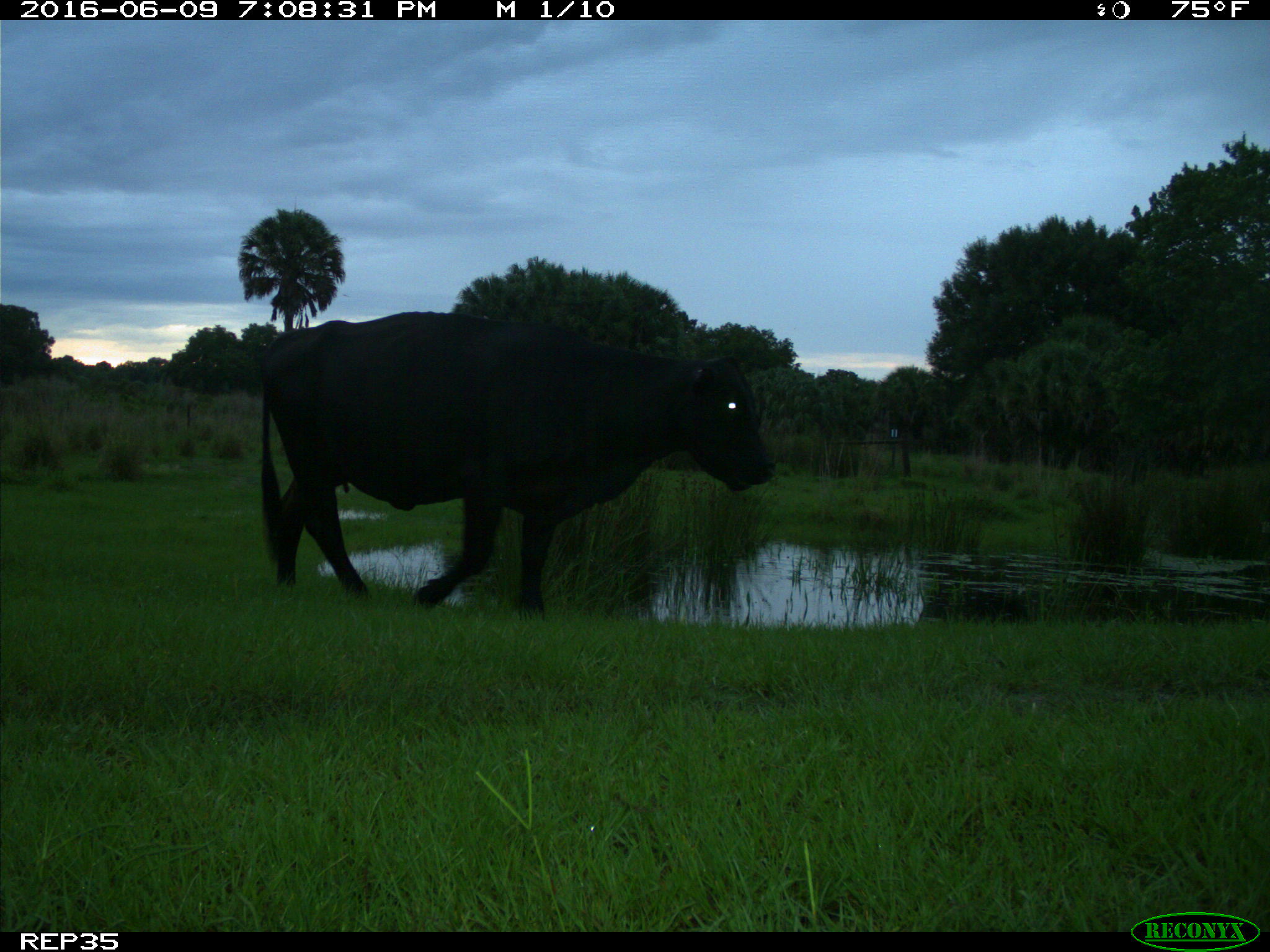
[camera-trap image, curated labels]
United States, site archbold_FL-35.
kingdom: Animalia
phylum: Chordata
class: Mammalia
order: Artiodactyla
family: Bovidae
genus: Bos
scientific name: Bos taurus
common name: domestic cow